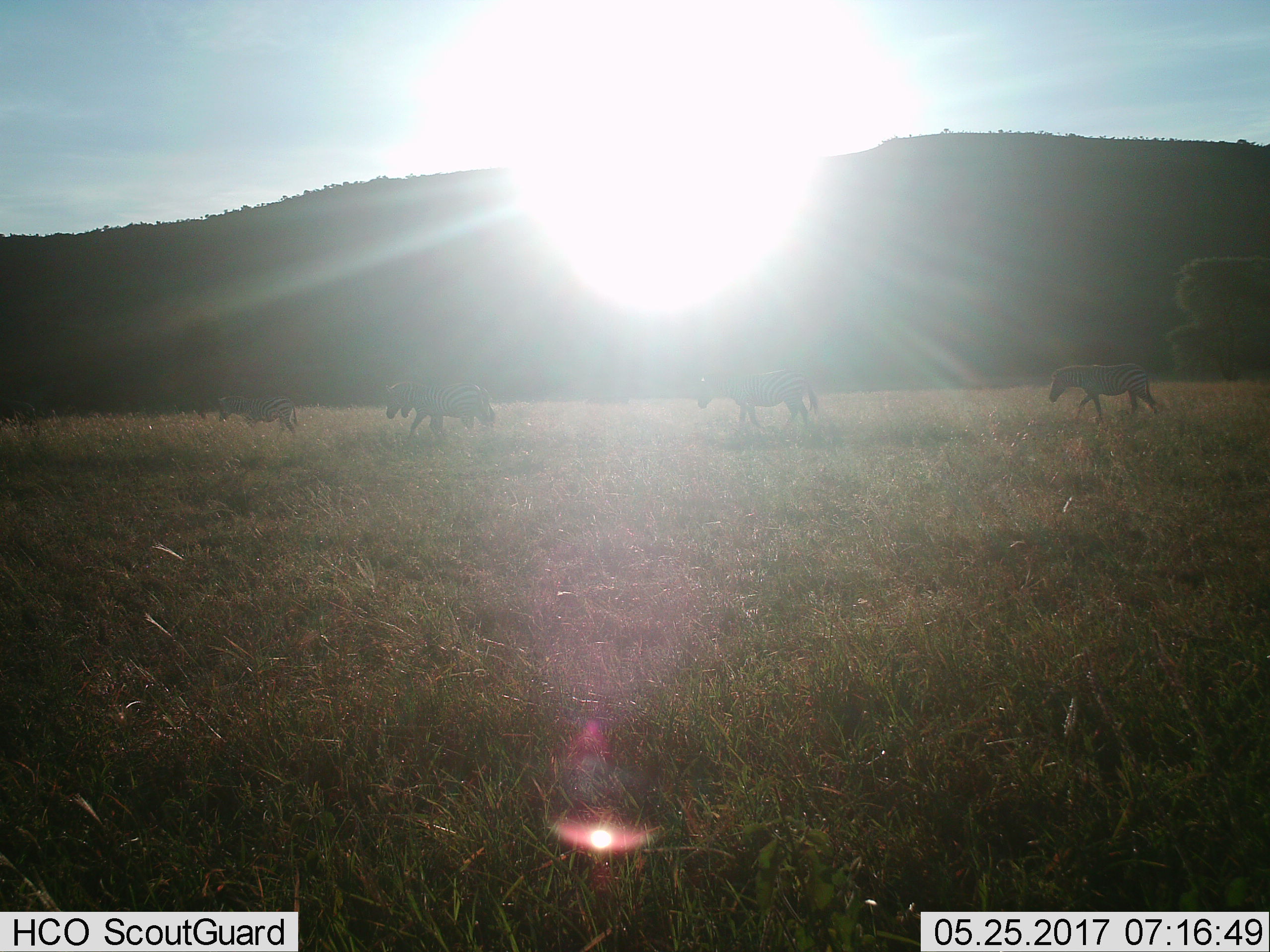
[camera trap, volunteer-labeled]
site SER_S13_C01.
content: unidentified animal